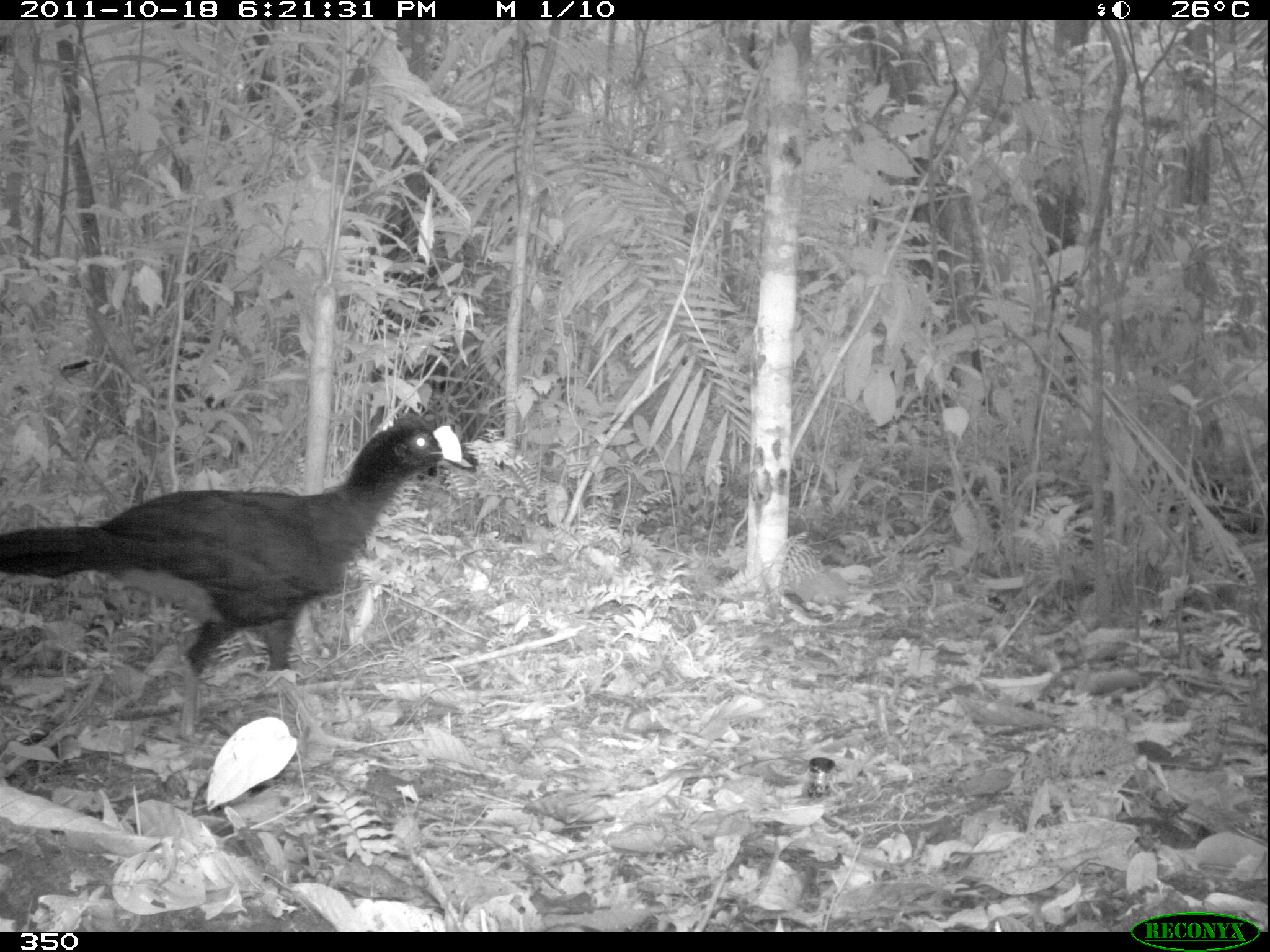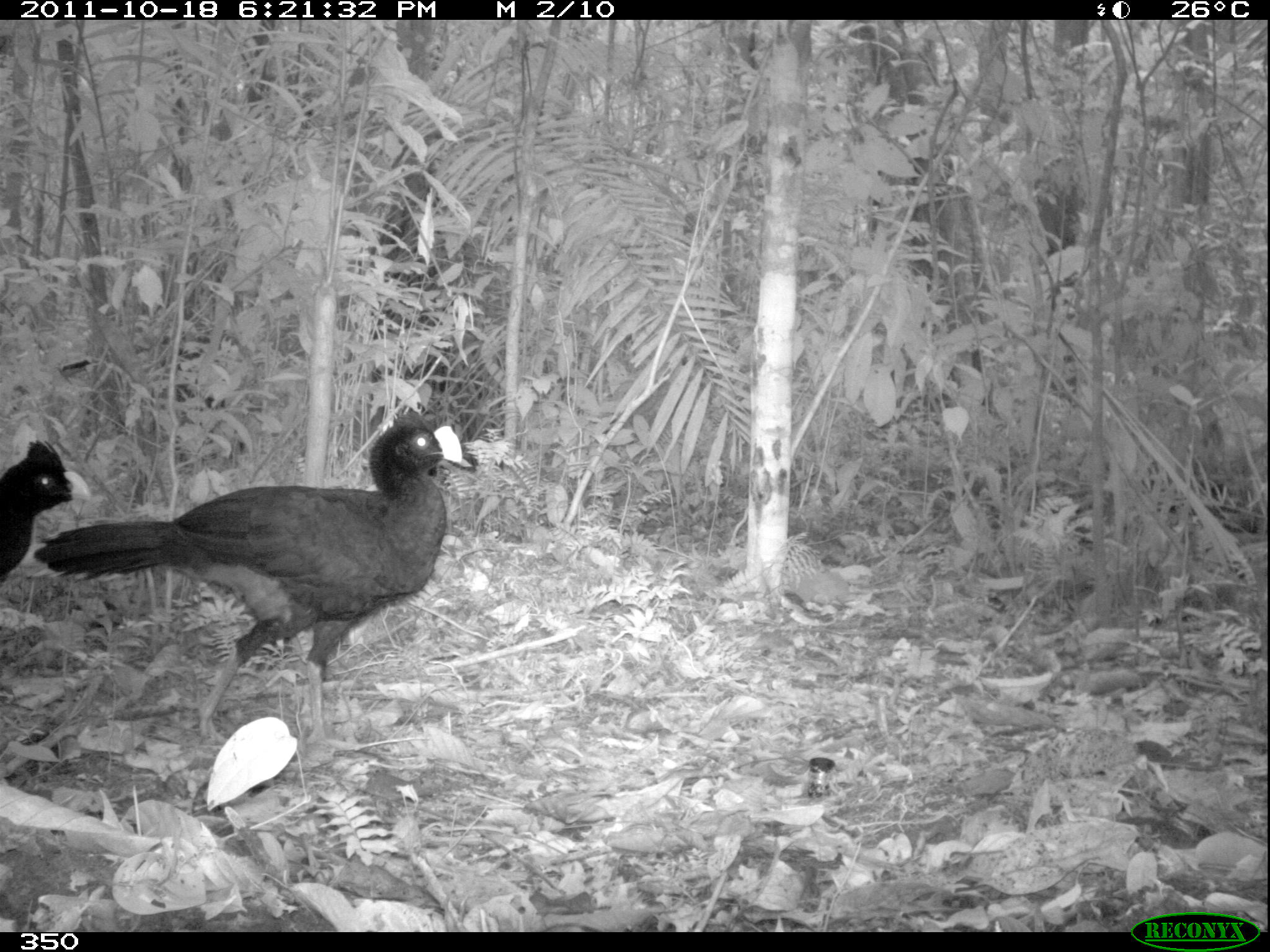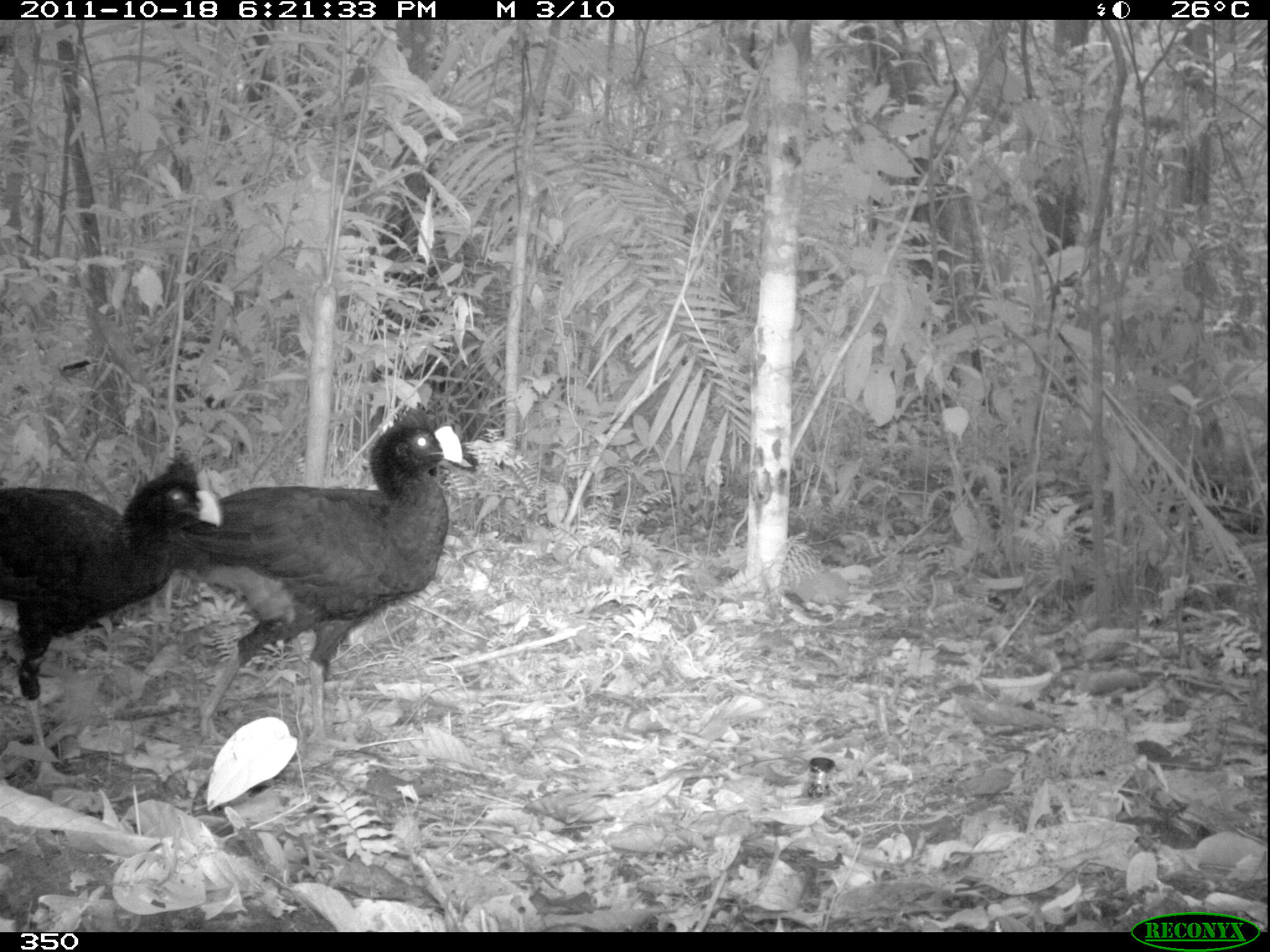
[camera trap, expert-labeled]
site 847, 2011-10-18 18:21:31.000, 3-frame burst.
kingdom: Animalia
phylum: Chordata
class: Aves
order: Galliformes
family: Cracidae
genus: Mitu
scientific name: Mitu tuberosum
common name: razor-billed curassow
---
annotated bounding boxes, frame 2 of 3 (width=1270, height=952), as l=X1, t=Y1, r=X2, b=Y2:
mitu tuberosum: l=31, t=402, r=473, b=752; l=1, t=436, r=90, b=591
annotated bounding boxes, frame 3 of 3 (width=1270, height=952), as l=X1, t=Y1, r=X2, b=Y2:
mitu tuberosum: l=170, t=401, r=480, b=741; l=1, t=454, r=221, b=787